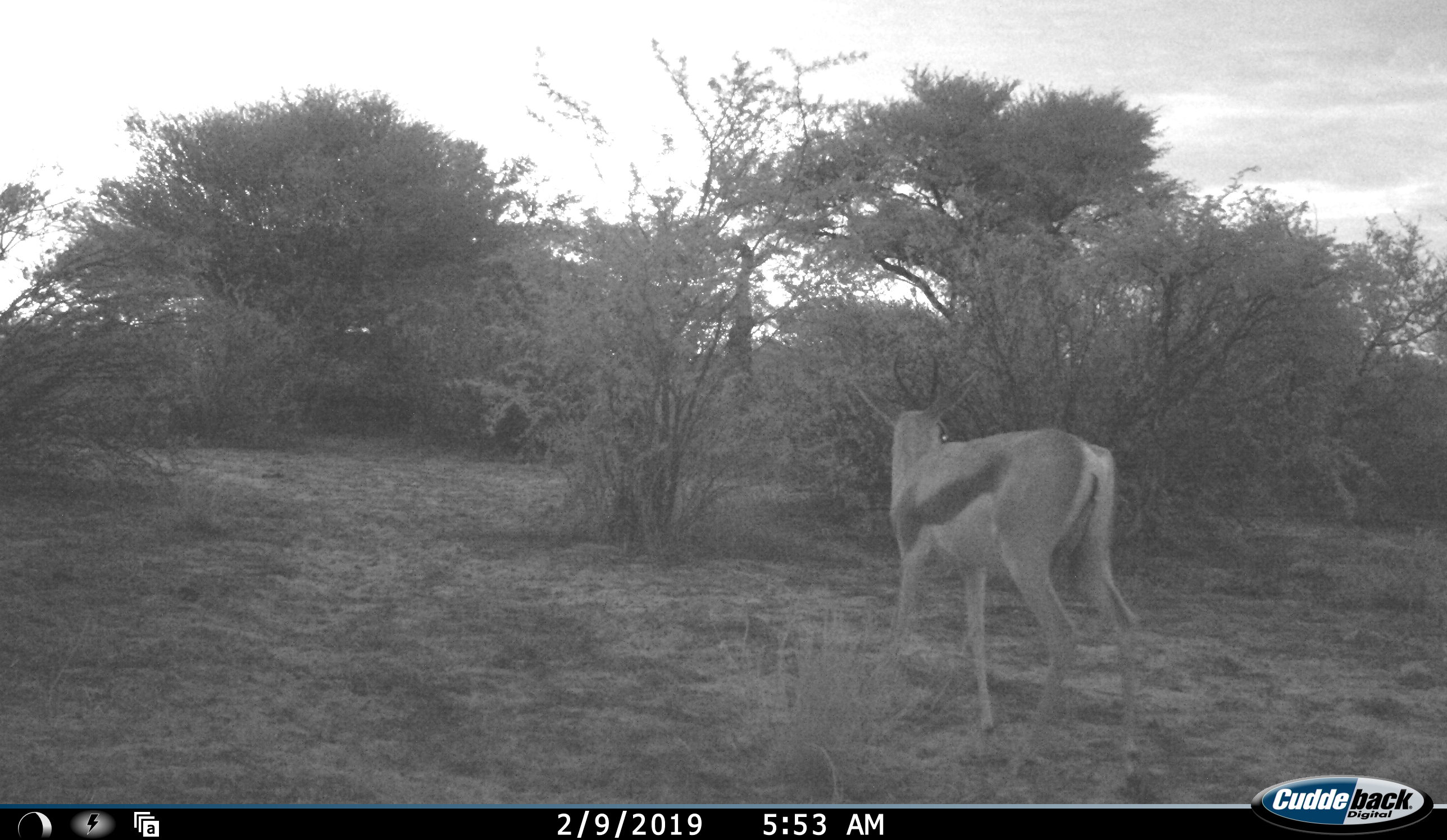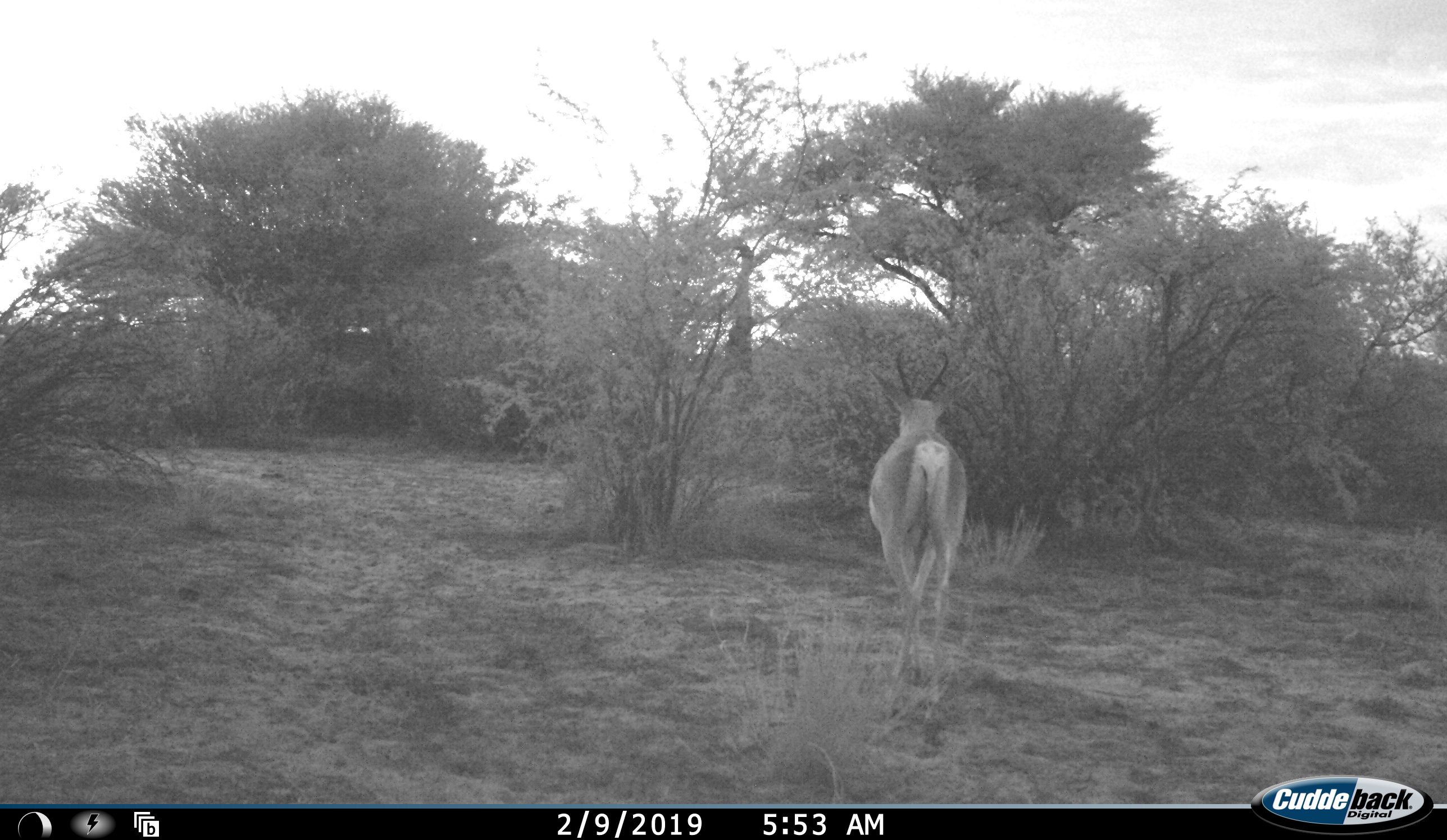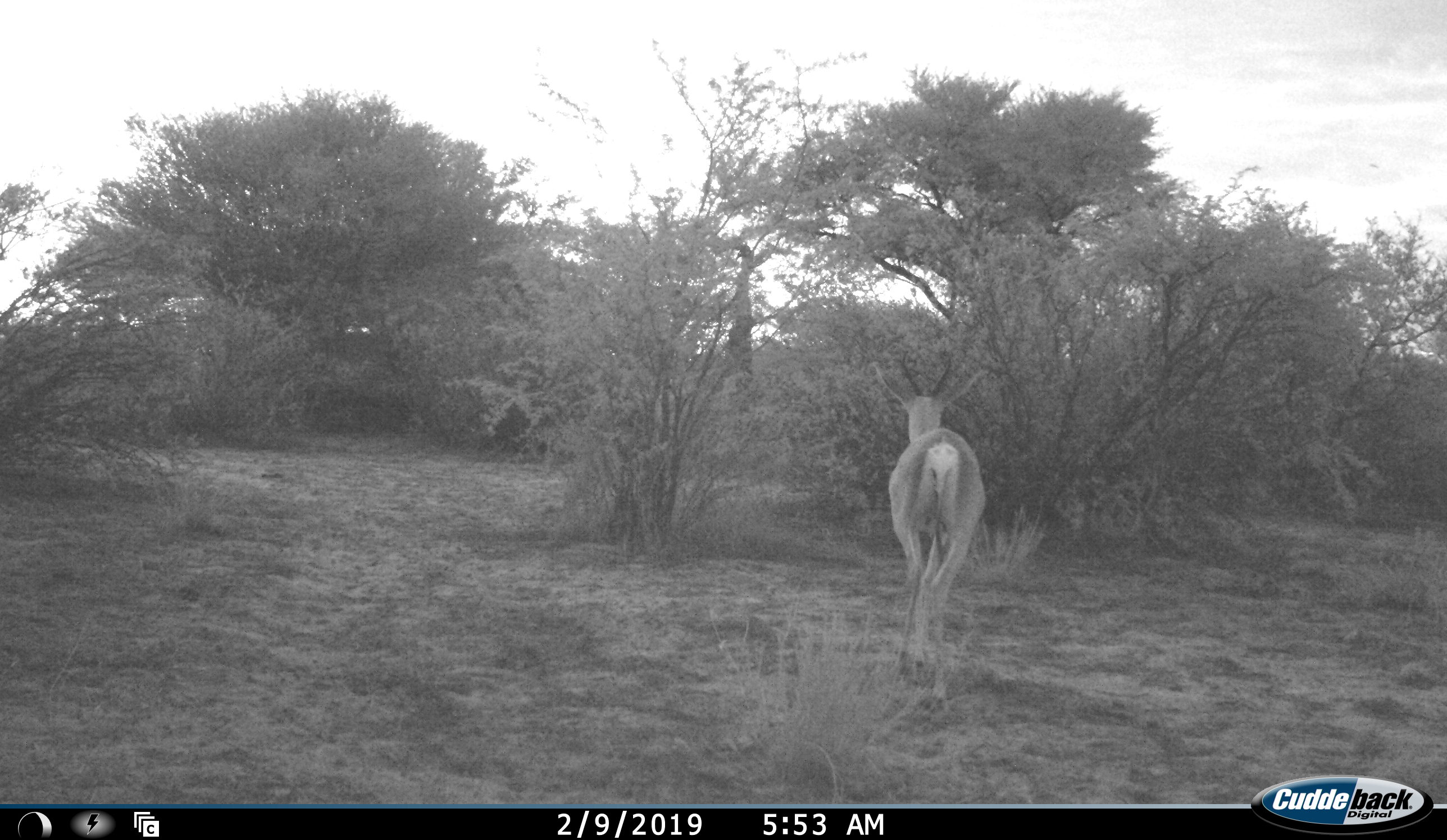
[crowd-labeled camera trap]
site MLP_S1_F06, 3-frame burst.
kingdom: Animalia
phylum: Chordata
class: Mammalia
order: Artiodactyla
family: Bovidae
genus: Antidorcas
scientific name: Antidorcas marsupialis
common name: springbok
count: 1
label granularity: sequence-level